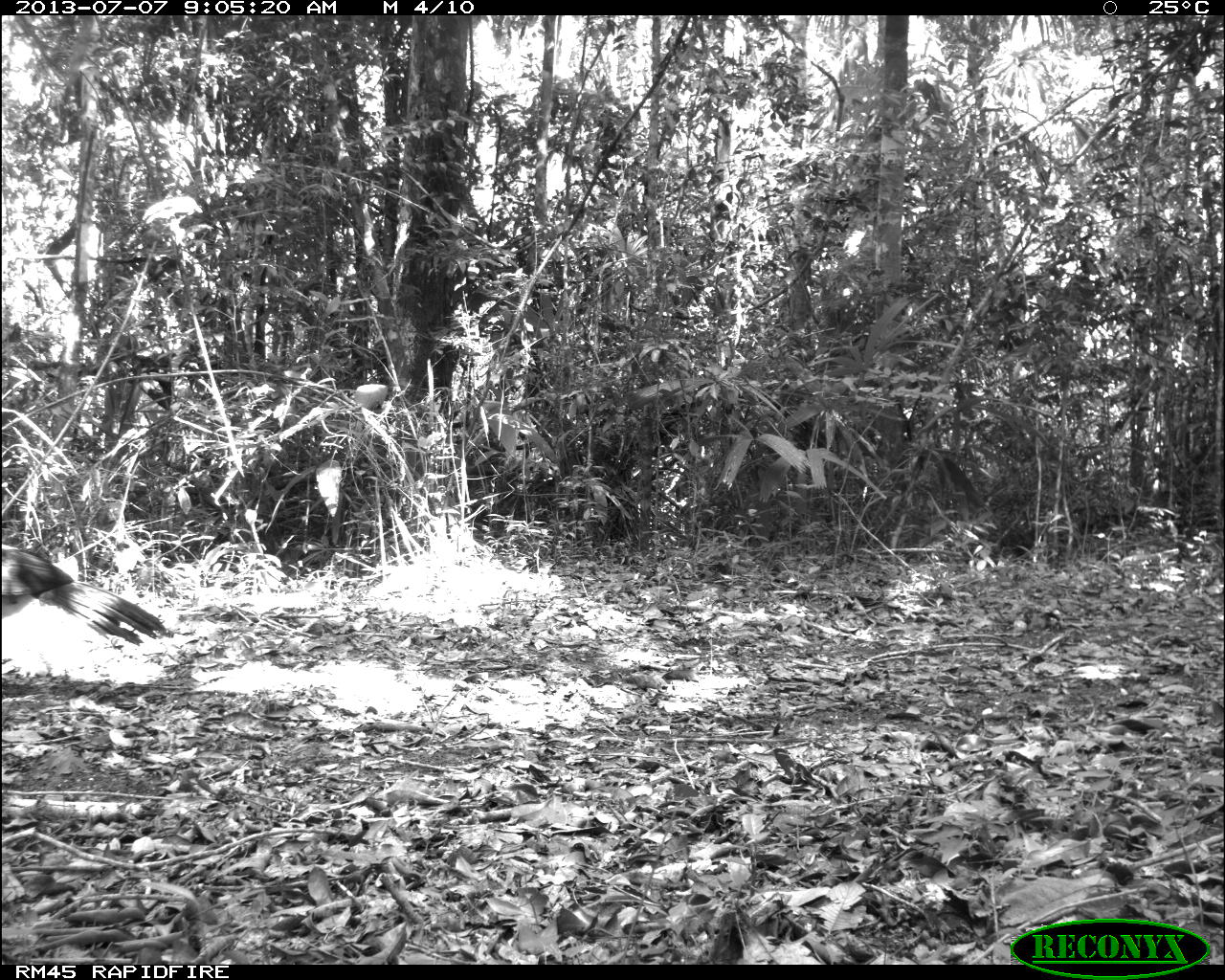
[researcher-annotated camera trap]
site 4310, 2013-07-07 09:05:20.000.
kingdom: Animalia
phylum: Chordata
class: Aves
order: Galliformes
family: Cracidae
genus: Crax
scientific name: Crax rubra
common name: great curassow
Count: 1.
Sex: male.